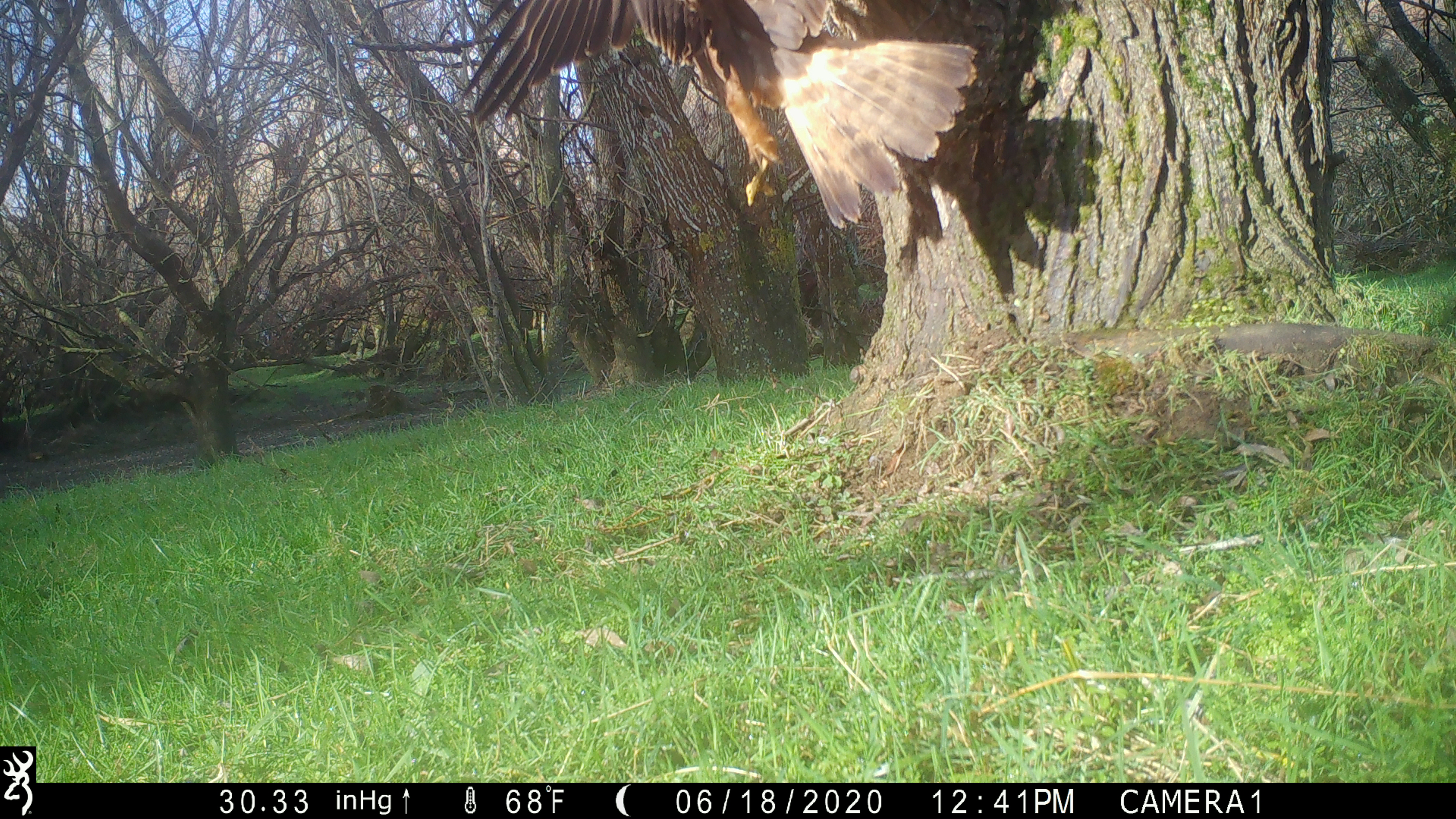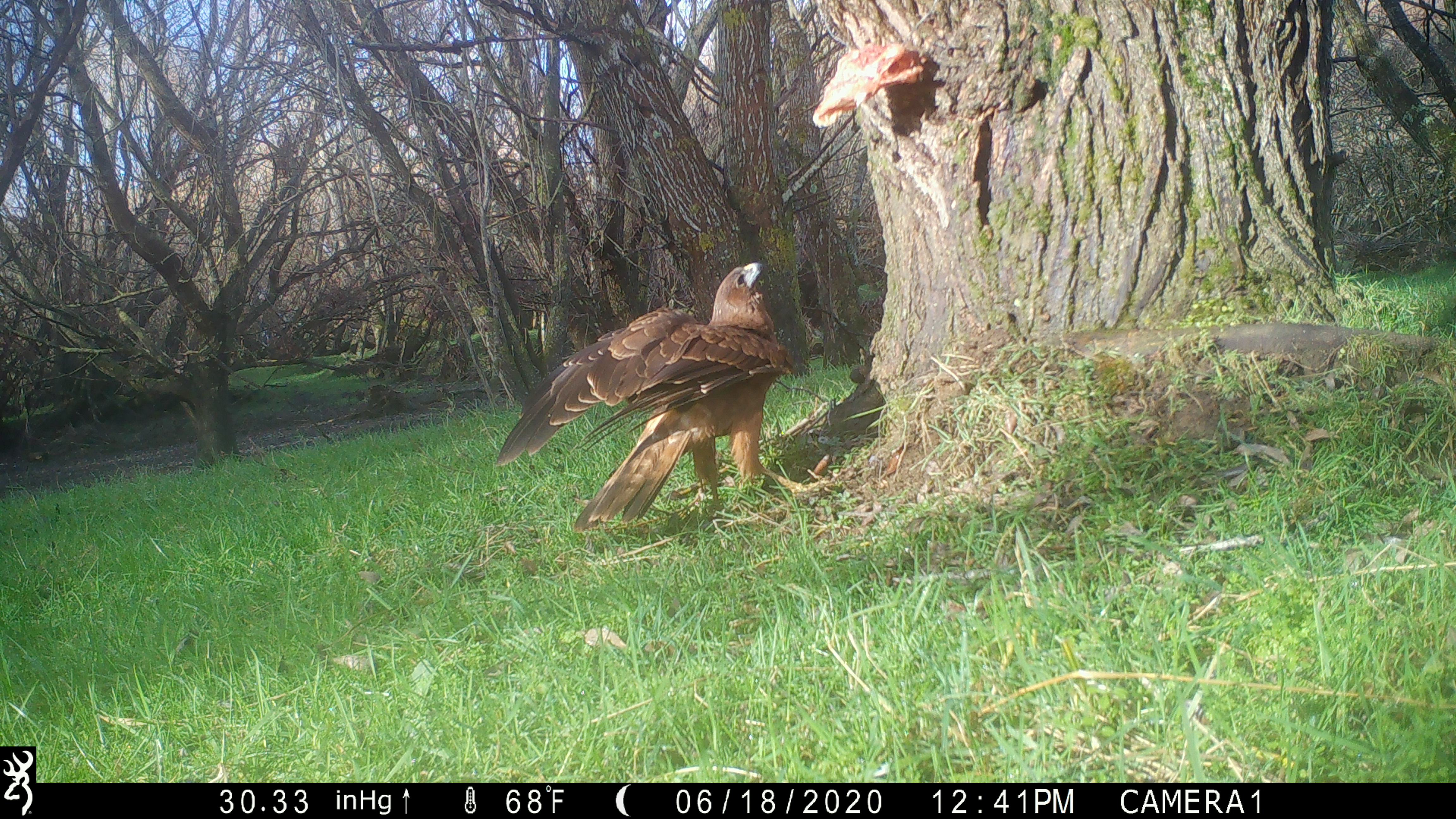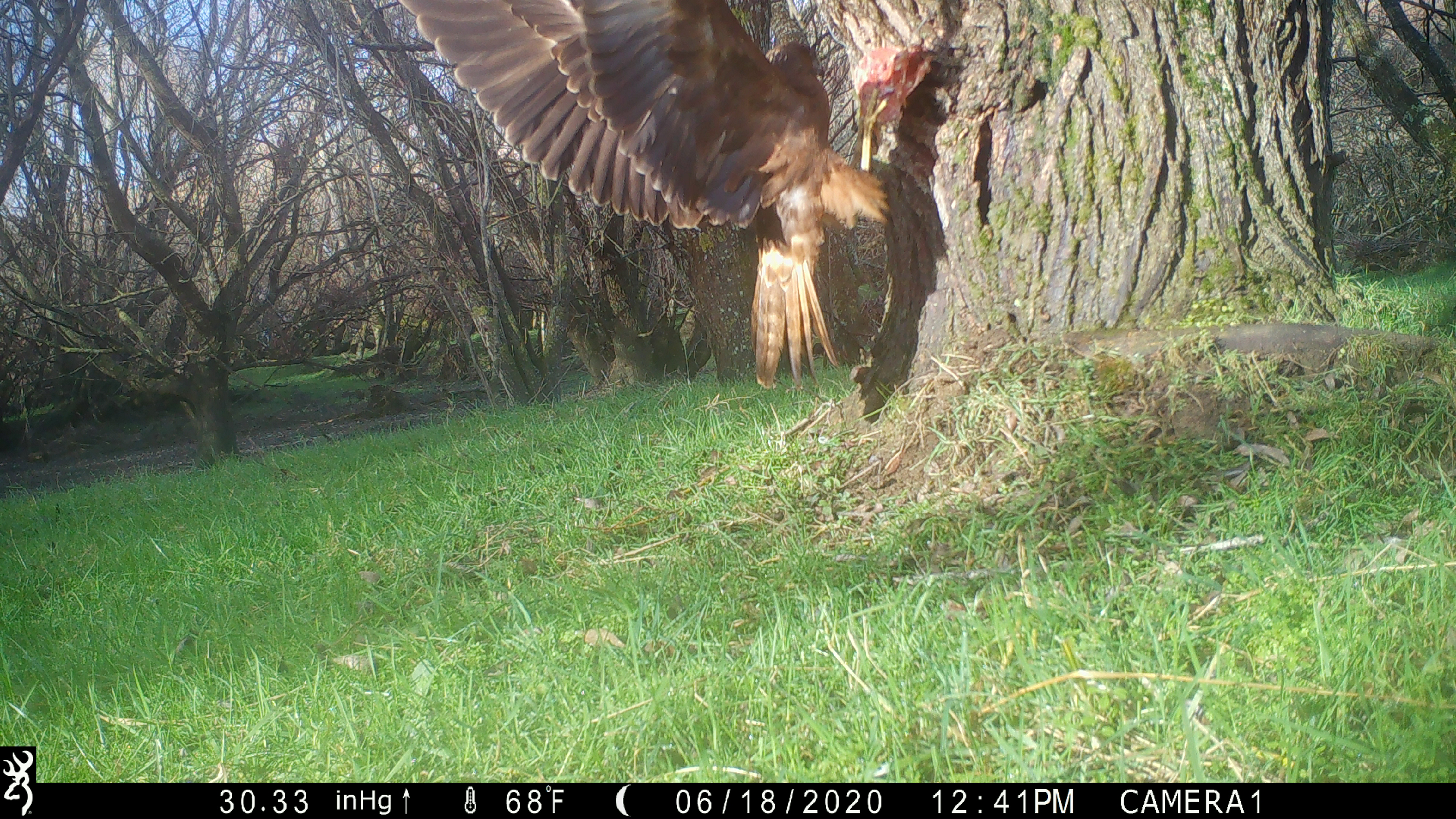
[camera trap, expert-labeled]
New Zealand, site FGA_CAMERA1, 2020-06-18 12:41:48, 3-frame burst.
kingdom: Animalia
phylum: Chordata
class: Aves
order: Accipitriformes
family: Accipitridae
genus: Circus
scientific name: Circus approximans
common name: swamp harrier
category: harrier